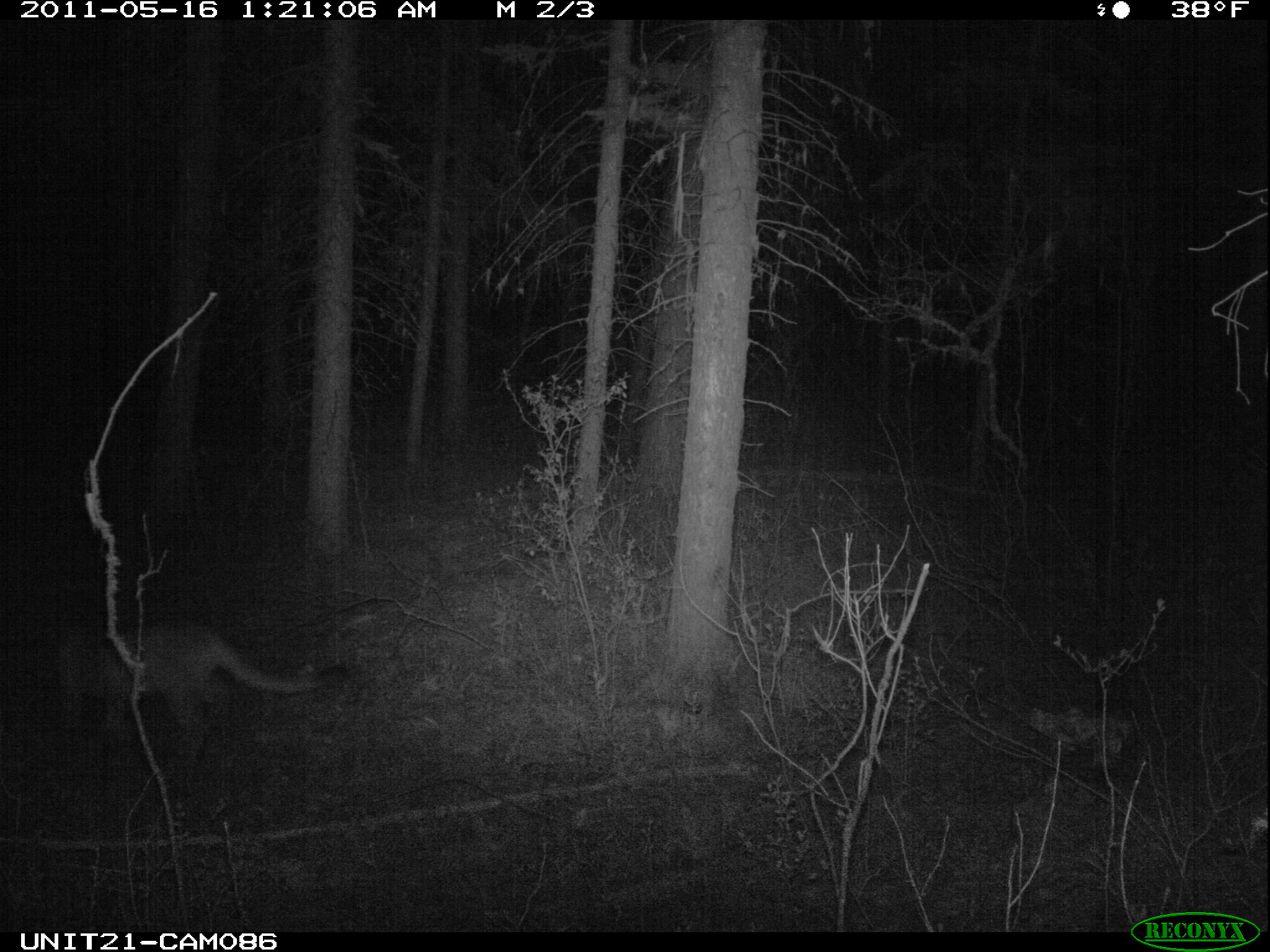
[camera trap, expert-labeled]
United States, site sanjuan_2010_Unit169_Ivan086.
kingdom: Animalia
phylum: Chordata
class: Mammalia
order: Carnivora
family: Felidae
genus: Puma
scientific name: Puma concolor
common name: mountain lion